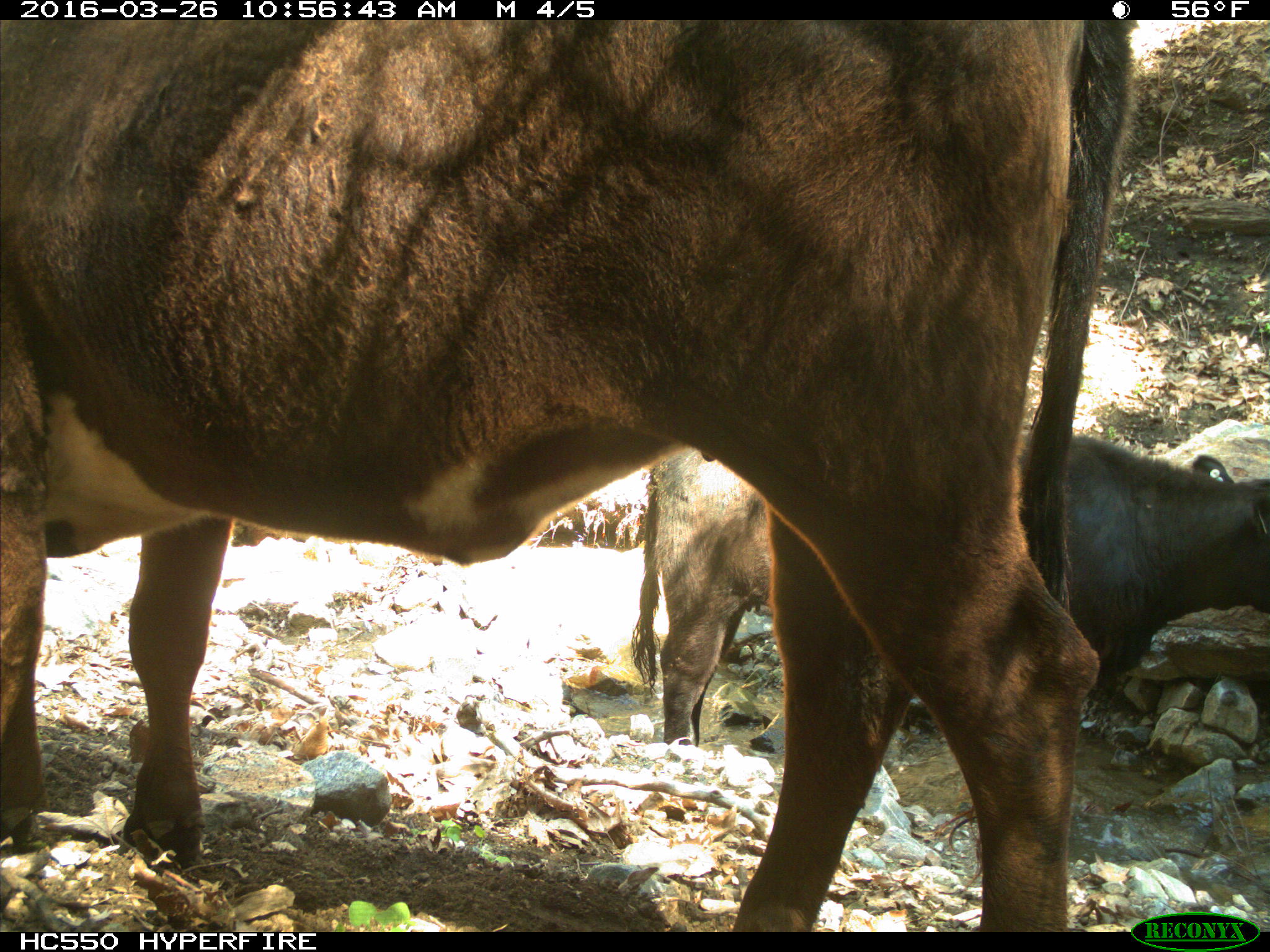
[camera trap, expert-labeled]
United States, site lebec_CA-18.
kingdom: Animalia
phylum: Chordata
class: Mammalia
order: Artiodactyla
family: Bovidae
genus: Bos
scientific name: Bos taurus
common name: domestic cow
Bos taurus (domestic cow).